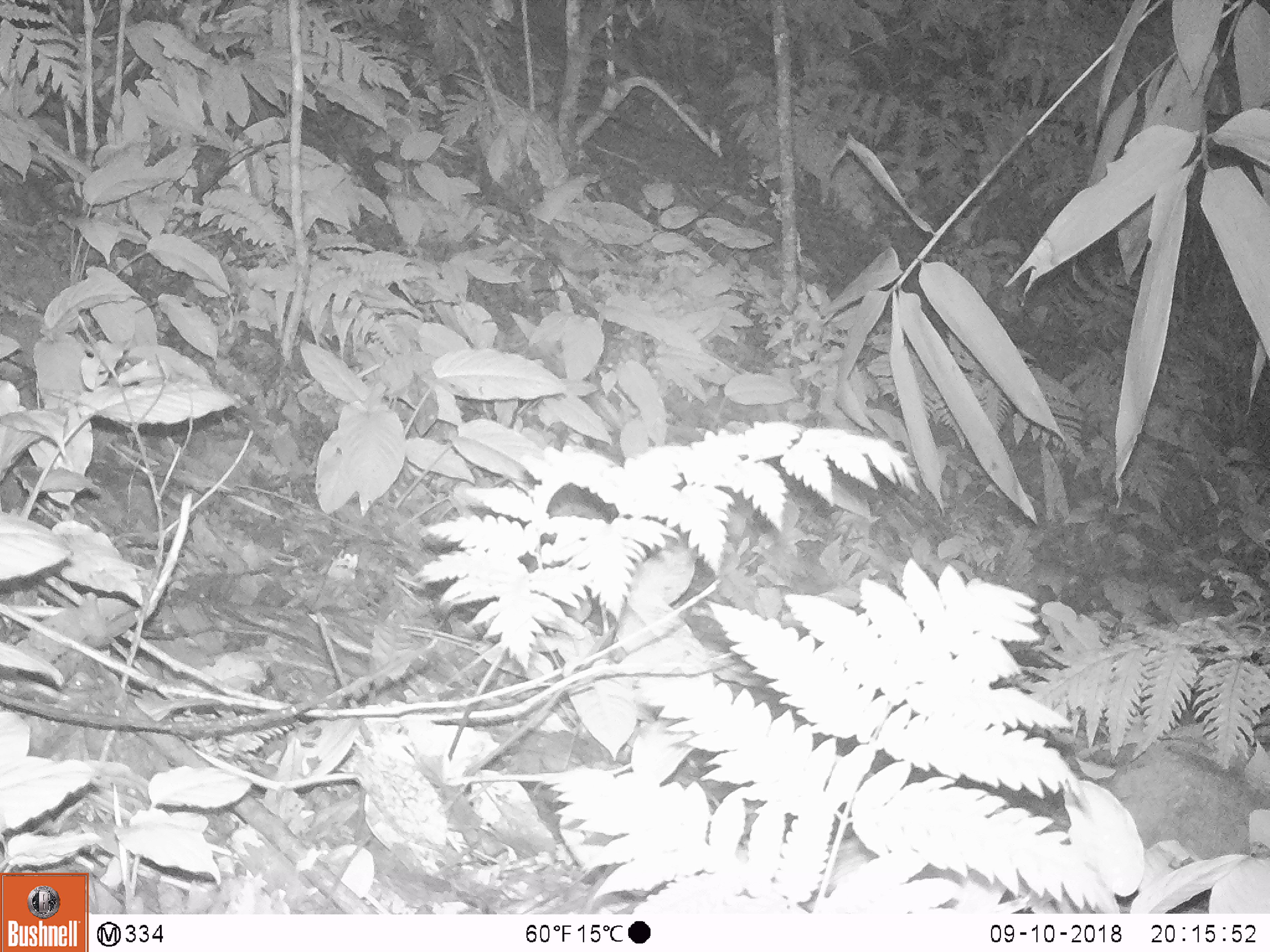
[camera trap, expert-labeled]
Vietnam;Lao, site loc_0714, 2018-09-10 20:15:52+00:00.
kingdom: Animalia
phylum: Chordata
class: Mammalia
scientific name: Mammalia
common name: mammal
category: unidentified small mammal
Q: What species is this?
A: Unidentified small mammal (mammal) (Mammalia).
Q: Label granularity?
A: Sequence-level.